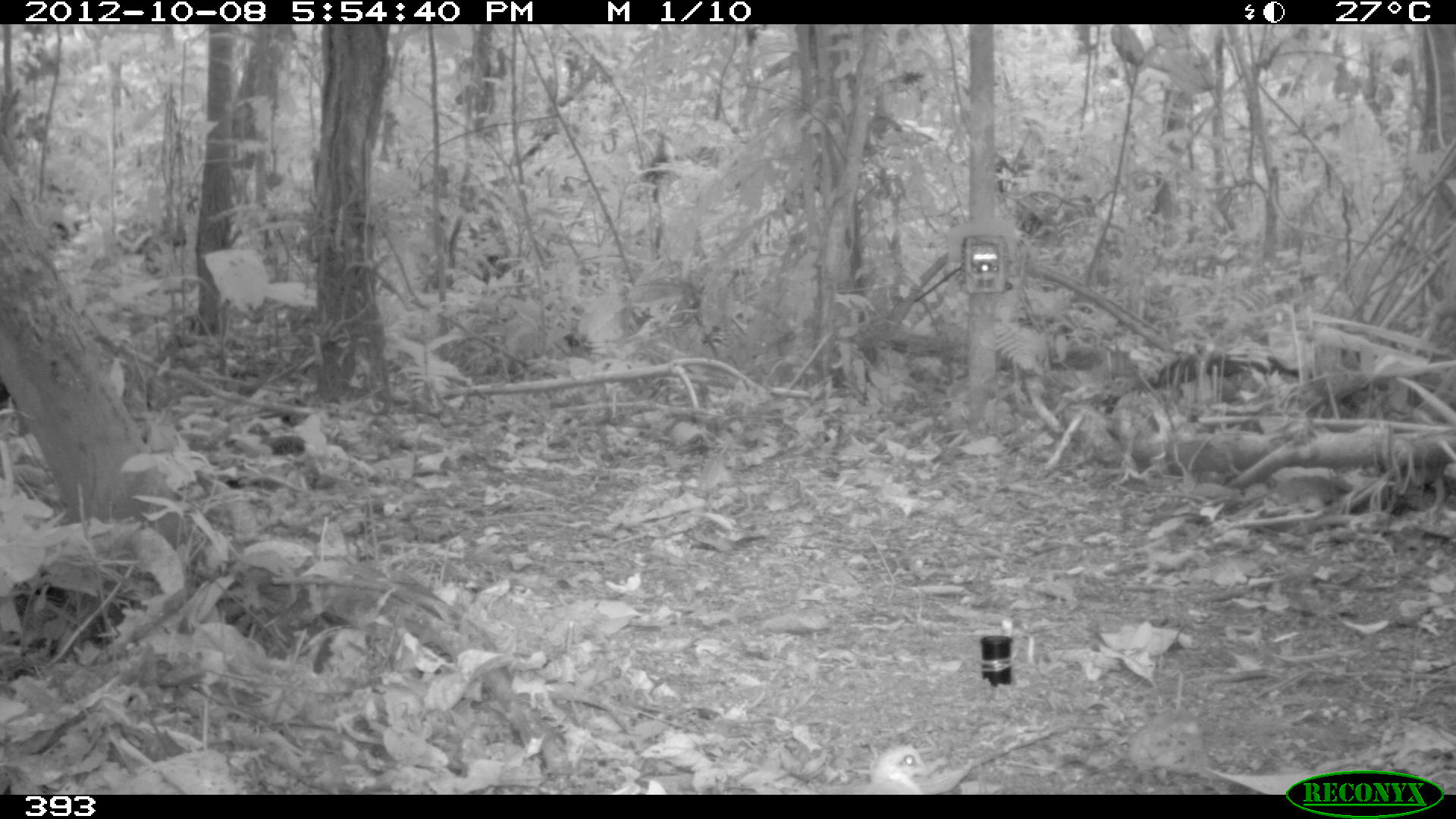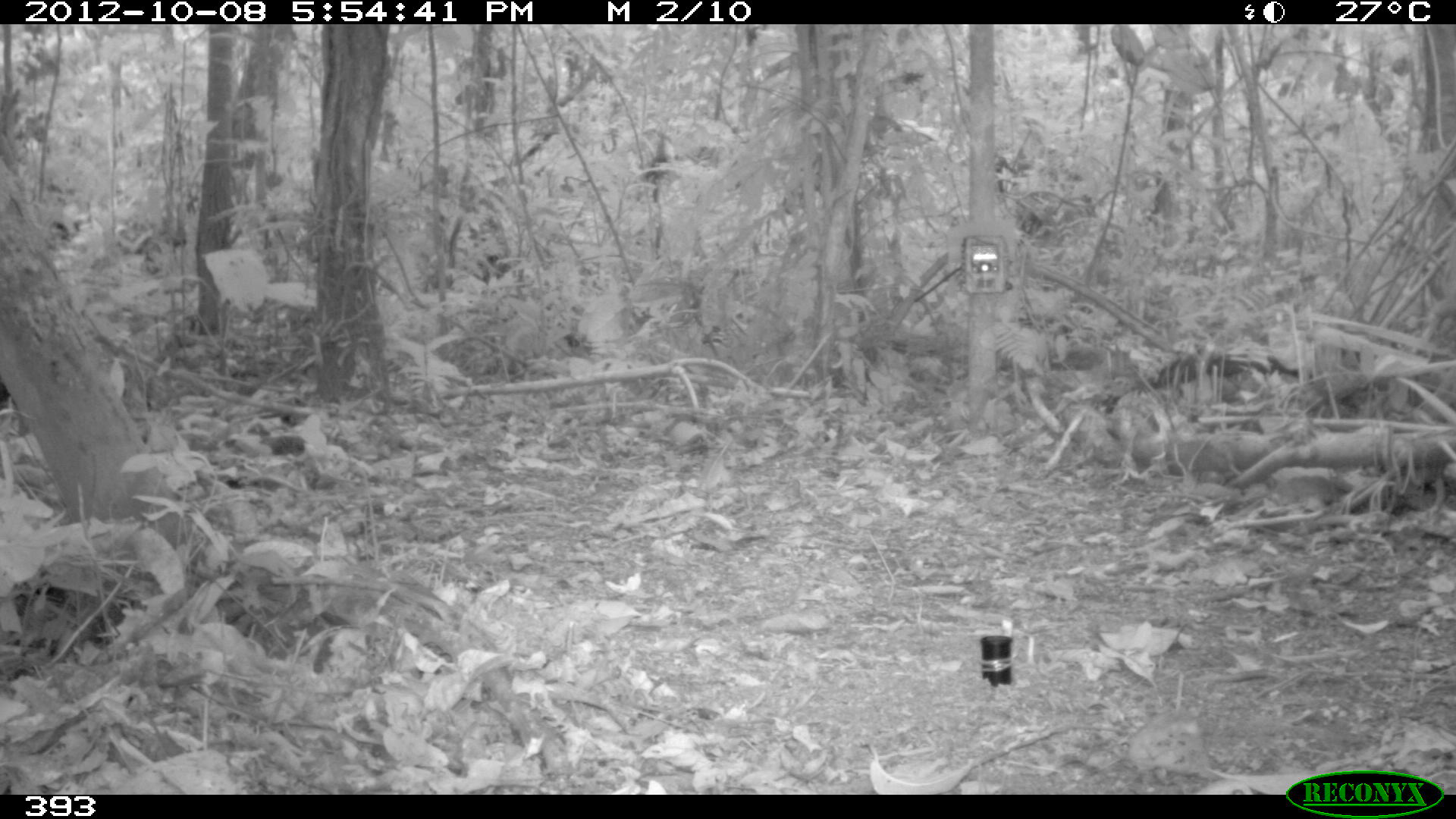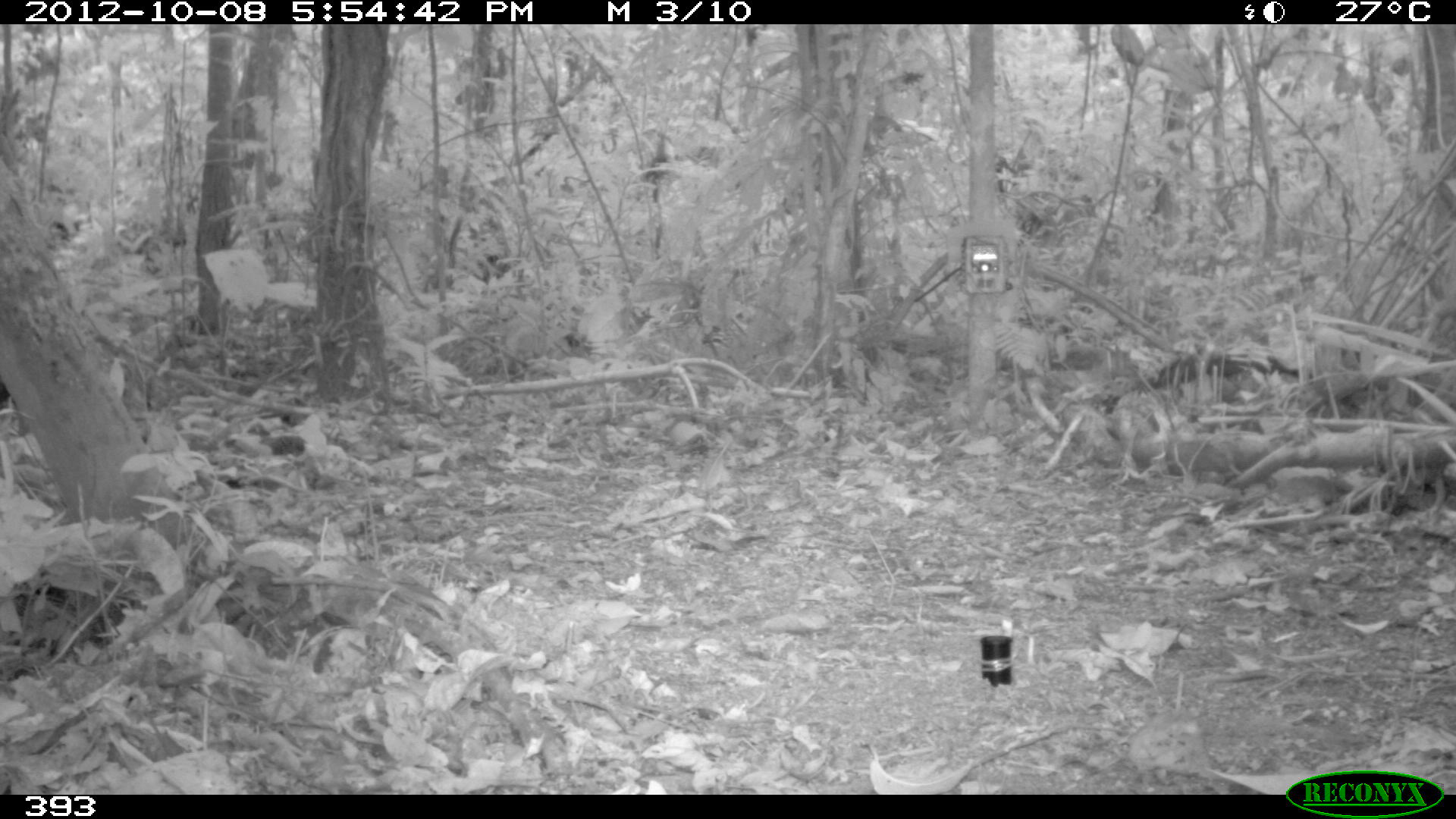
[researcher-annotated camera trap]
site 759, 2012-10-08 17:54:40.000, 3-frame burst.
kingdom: Animalia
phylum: Chordata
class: Aves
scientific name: Aves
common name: bird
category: unknown bird